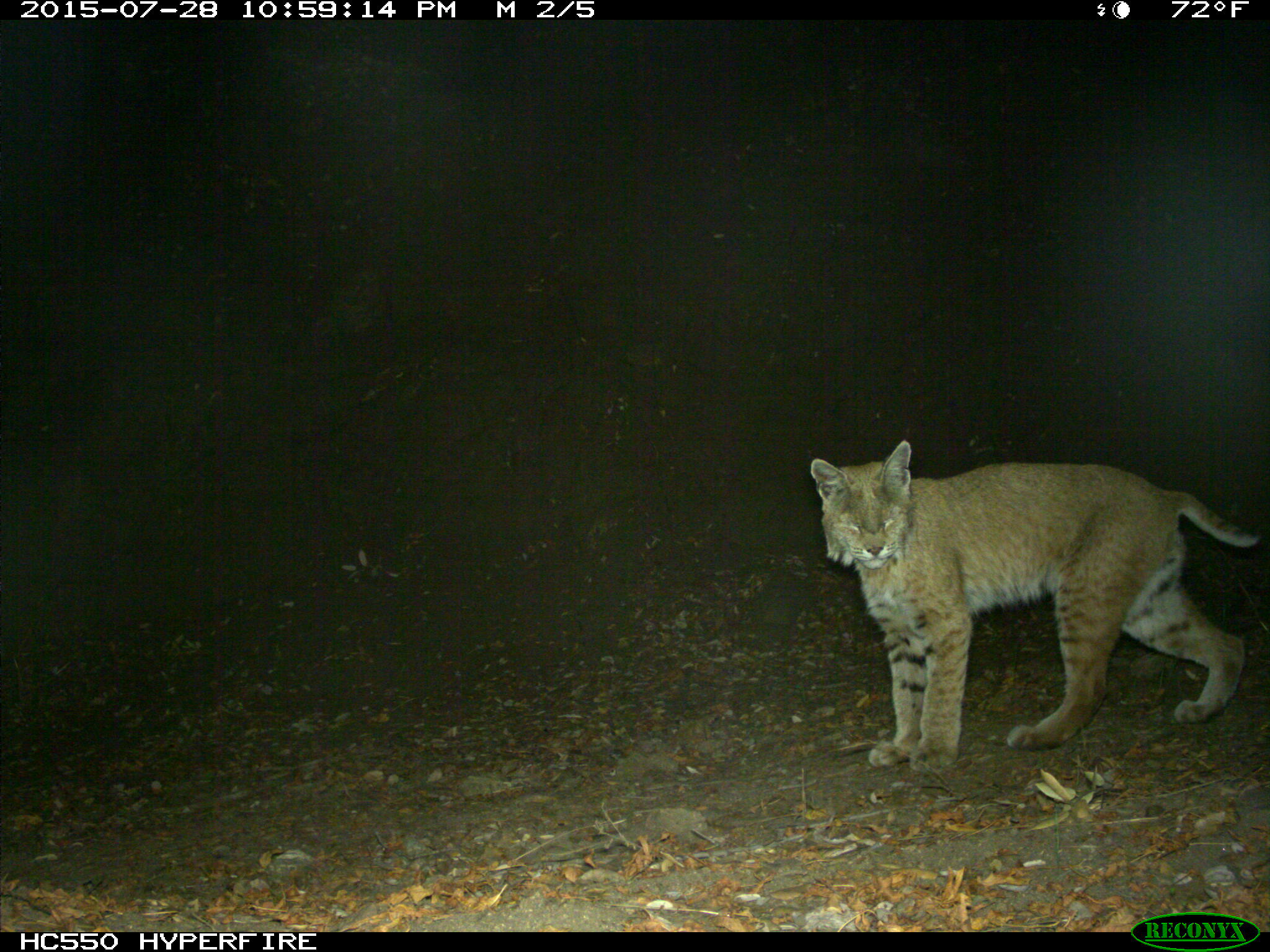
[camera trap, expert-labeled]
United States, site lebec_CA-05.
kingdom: Animalia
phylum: Chordata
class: Mammalia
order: Carnivora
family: Felidae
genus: Lynx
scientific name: Lynx rufus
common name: bobcat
Lynx rufus (bobcat).